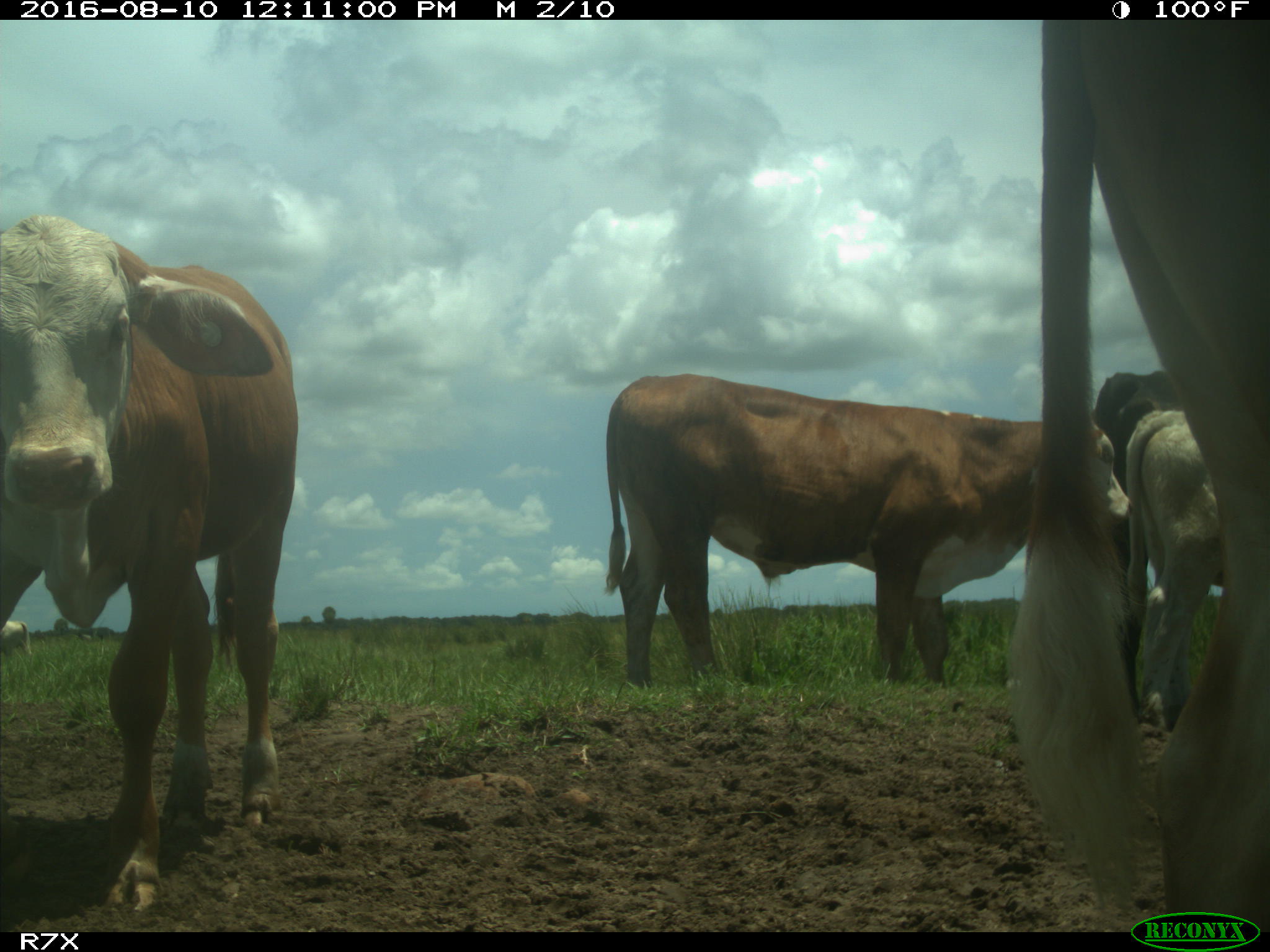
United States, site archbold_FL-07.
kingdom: Animalia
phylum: Chordata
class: Mammalia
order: Artiodactyla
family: Bovidae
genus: Bos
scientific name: Bos taurus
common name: domestic cow